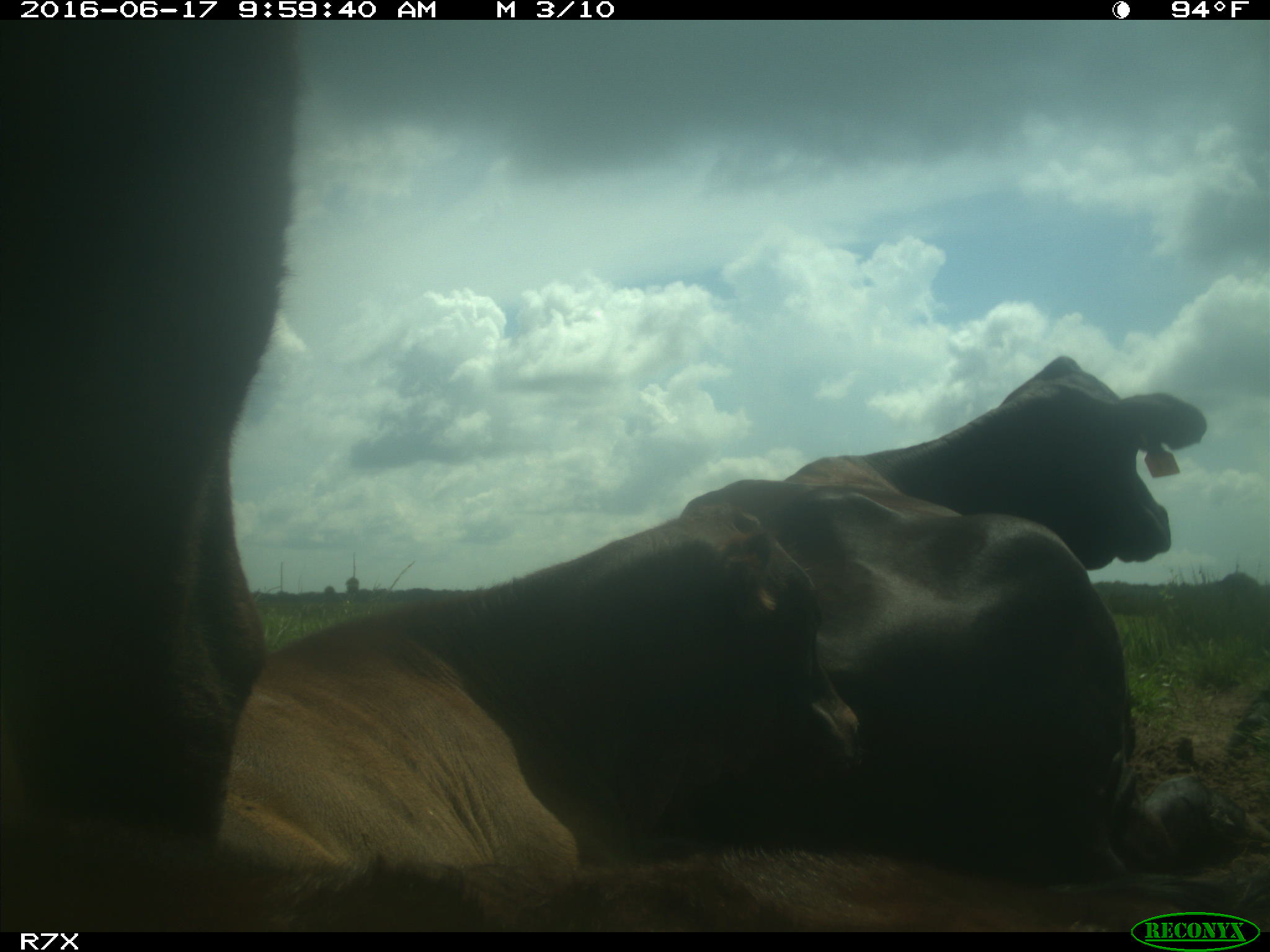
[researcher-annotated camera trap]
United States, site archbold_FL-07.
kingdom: Animalia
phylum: Chordata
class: Mammalia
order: Artiodactyla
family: Bovidae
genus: Bos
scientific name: Bos taurus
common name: domestic cow